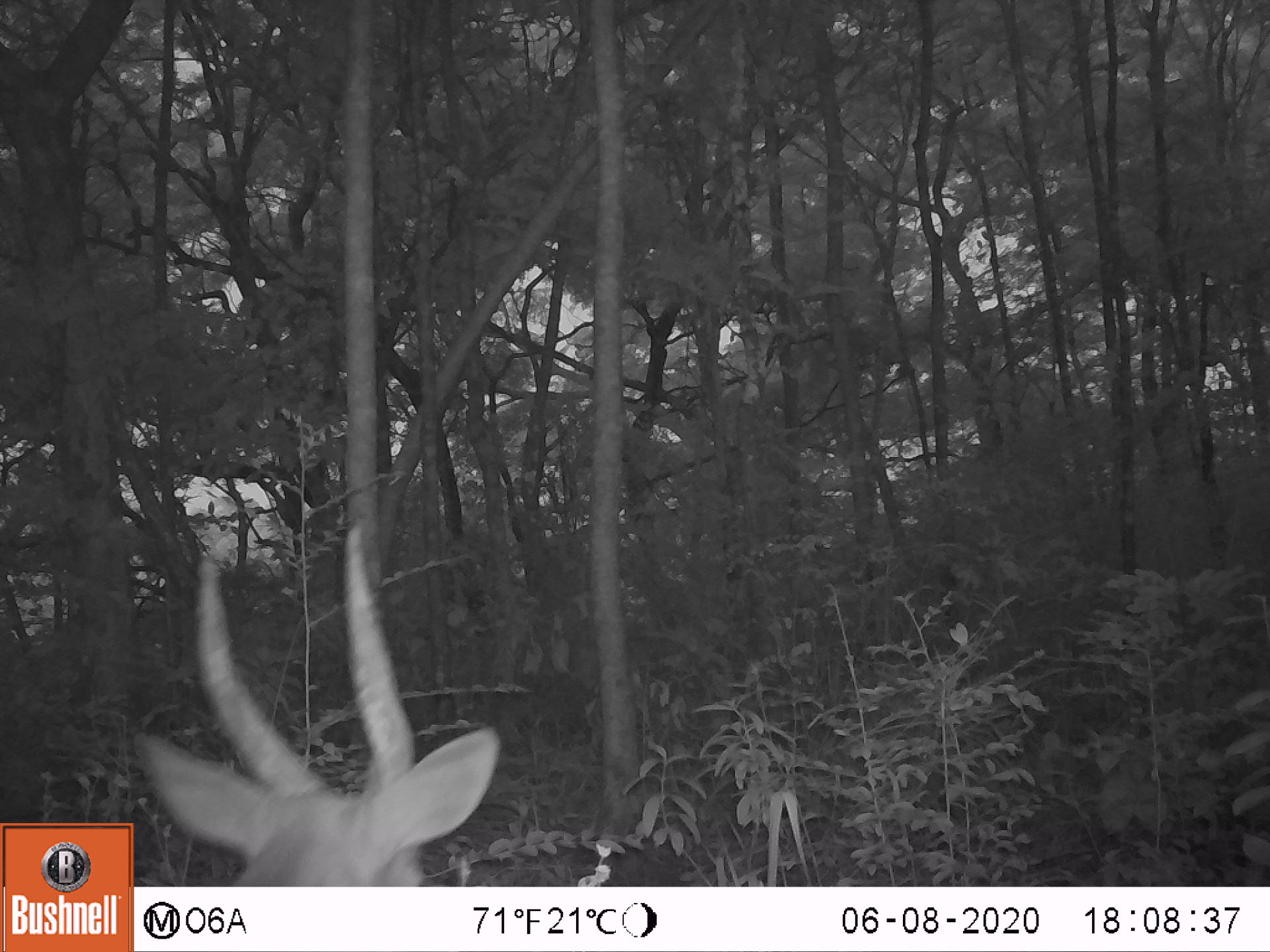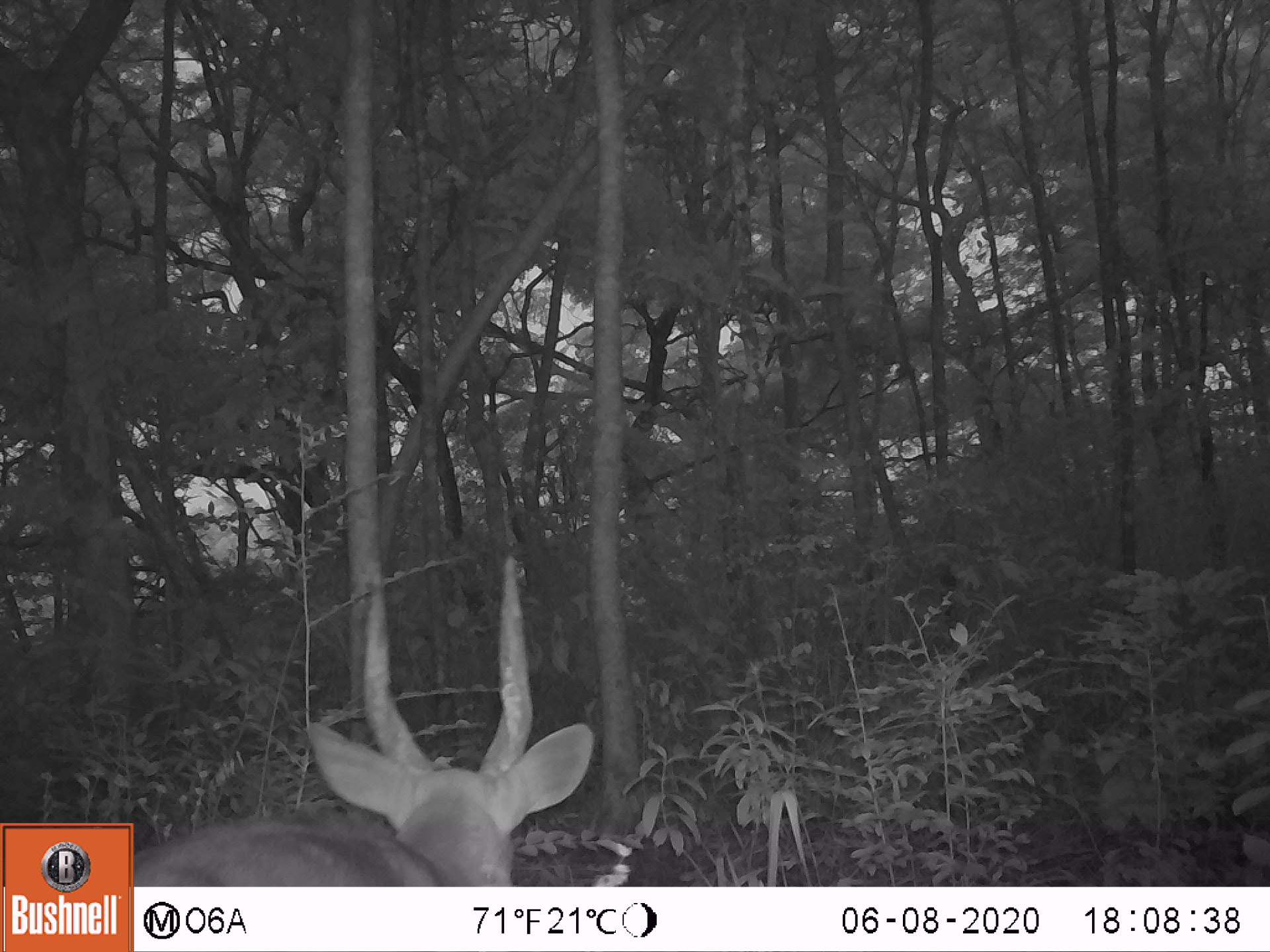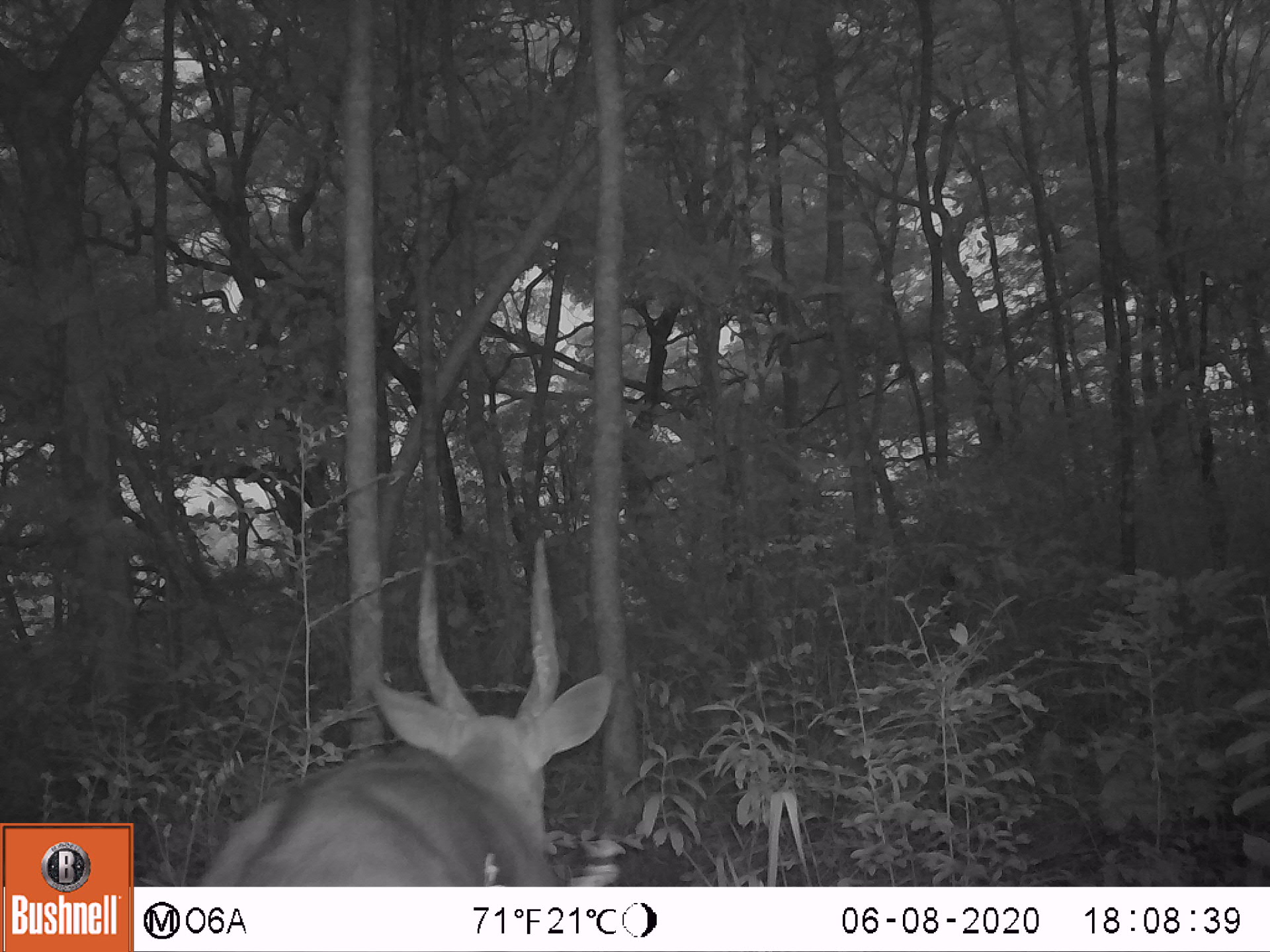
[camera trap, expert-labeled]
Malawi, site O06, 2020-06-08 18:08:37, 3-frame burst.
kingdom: Animalia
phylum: Chordata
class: Mammalia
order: Artiodactyla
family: Bovidae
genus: Tragelaphus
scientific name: Tragelaphus sylvaticus sylvaticus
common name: cape bushbuck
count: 1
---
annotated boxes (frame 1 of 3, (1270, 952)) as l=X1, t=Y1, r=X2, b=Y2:
cape bushbuck: l=136, t=512, r=505, b=885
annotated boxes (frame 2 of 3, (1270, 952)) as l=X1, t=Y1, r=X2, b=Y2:
cape bushbuck: l=134, t=547, r=598, b=883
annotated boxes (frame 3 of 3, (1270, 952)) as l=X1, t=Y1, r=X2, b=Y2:
cape bushbuck: l=193, t=528, r=618, b=883